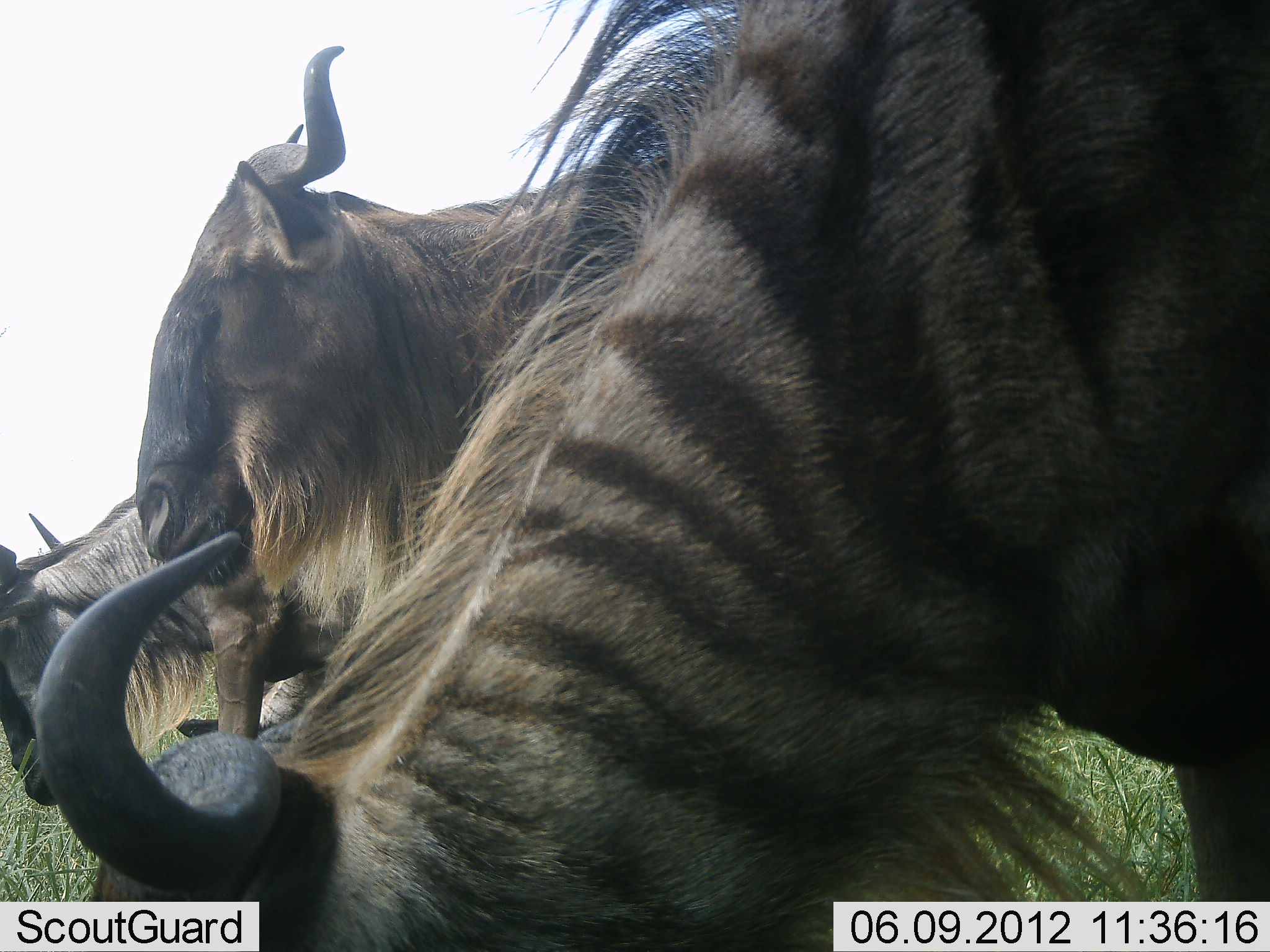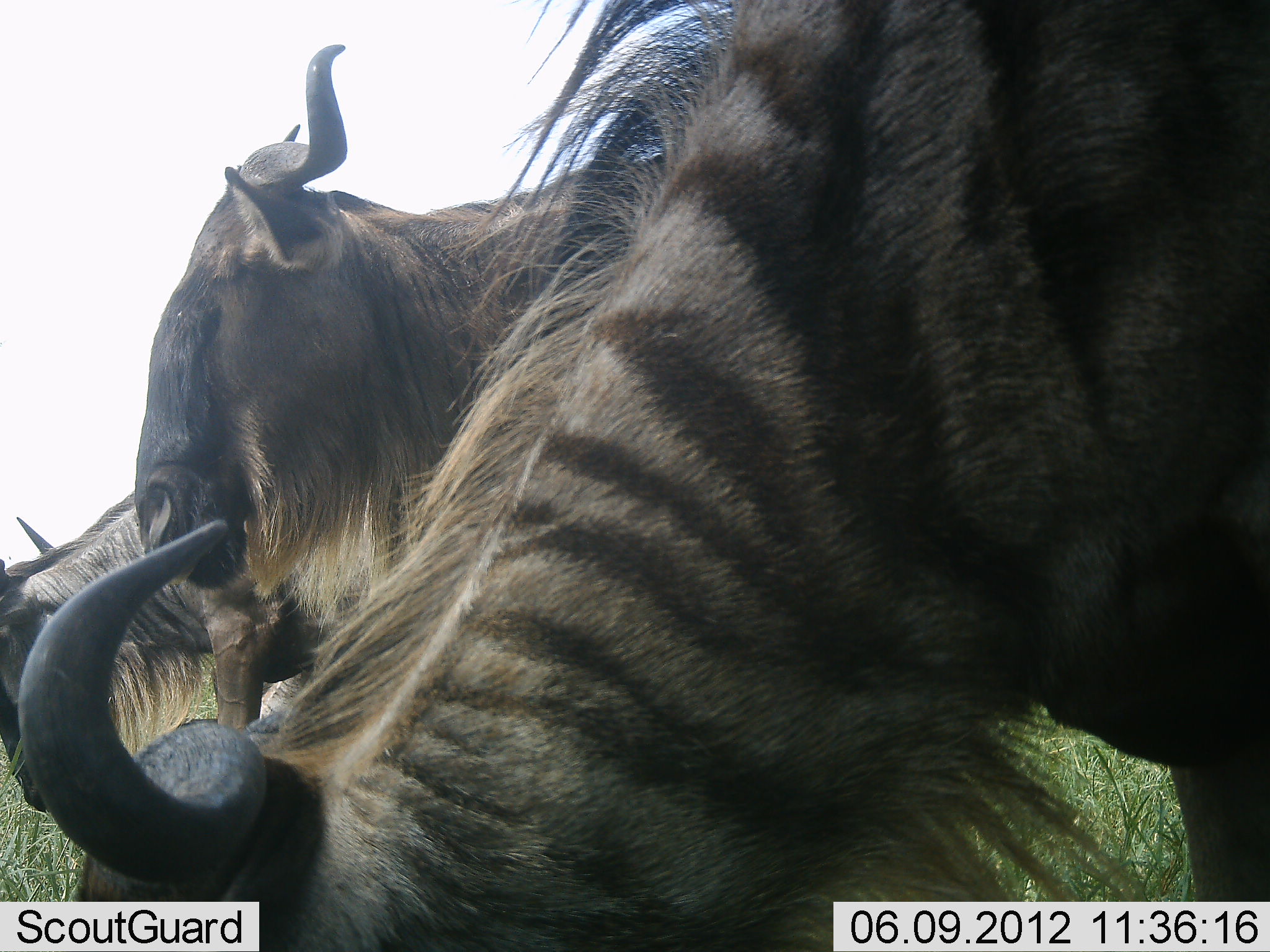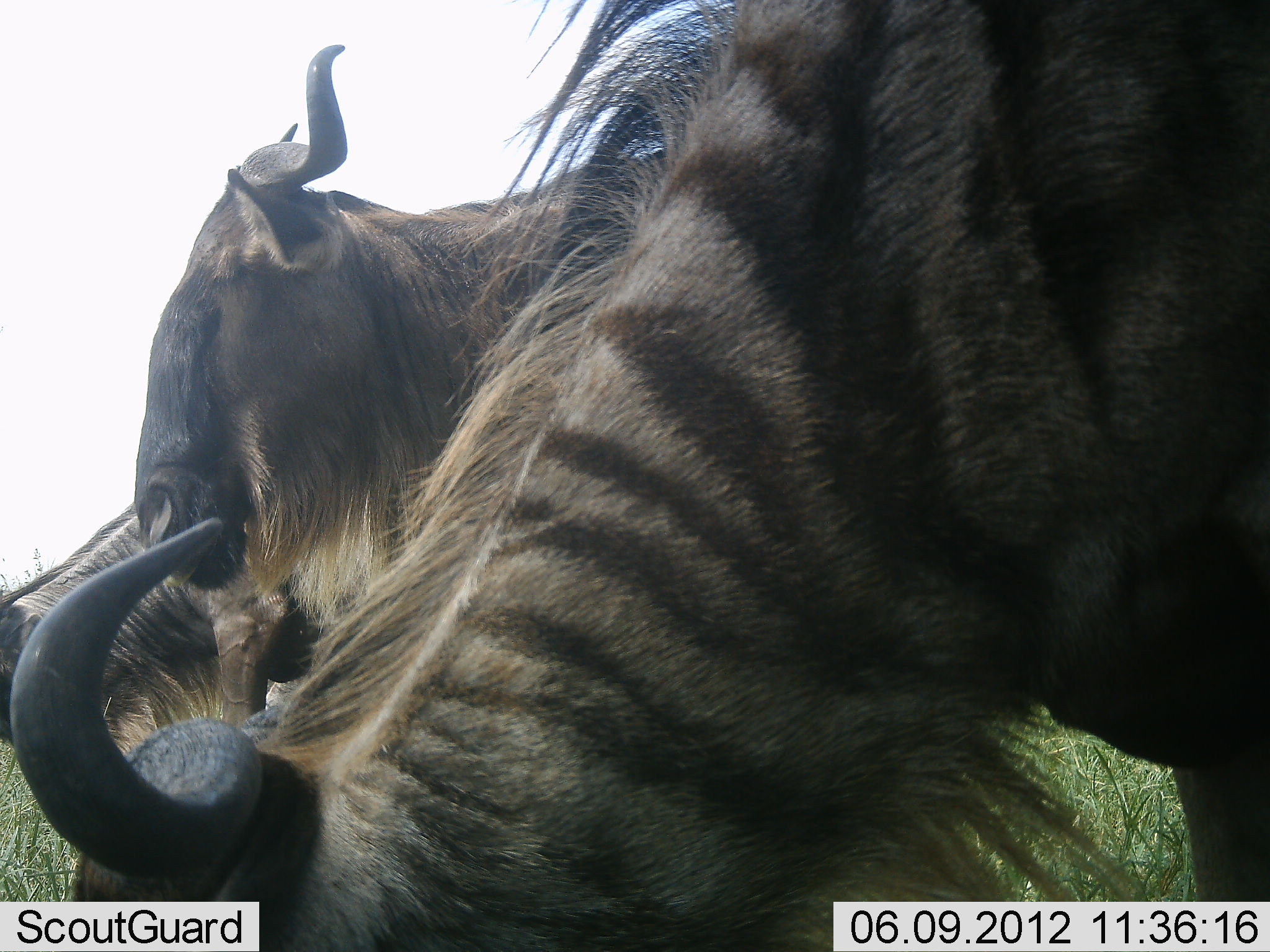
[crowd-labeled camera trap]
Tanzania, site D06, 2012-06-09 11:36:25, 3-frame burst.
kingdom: Animalia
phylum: Chordata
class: Mammalia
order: Artiodactyla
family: Bovidae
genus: Connochaetes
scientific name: Connochaetes taurinus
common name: blue wildebeest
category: wildebeest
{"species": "wildebeest (blue wildebeest) (Connochaetes taurinus)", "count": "3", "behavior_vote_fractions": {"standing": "60%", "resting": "0%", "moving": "0%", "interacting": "0%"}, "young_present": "0%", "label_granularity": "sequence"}